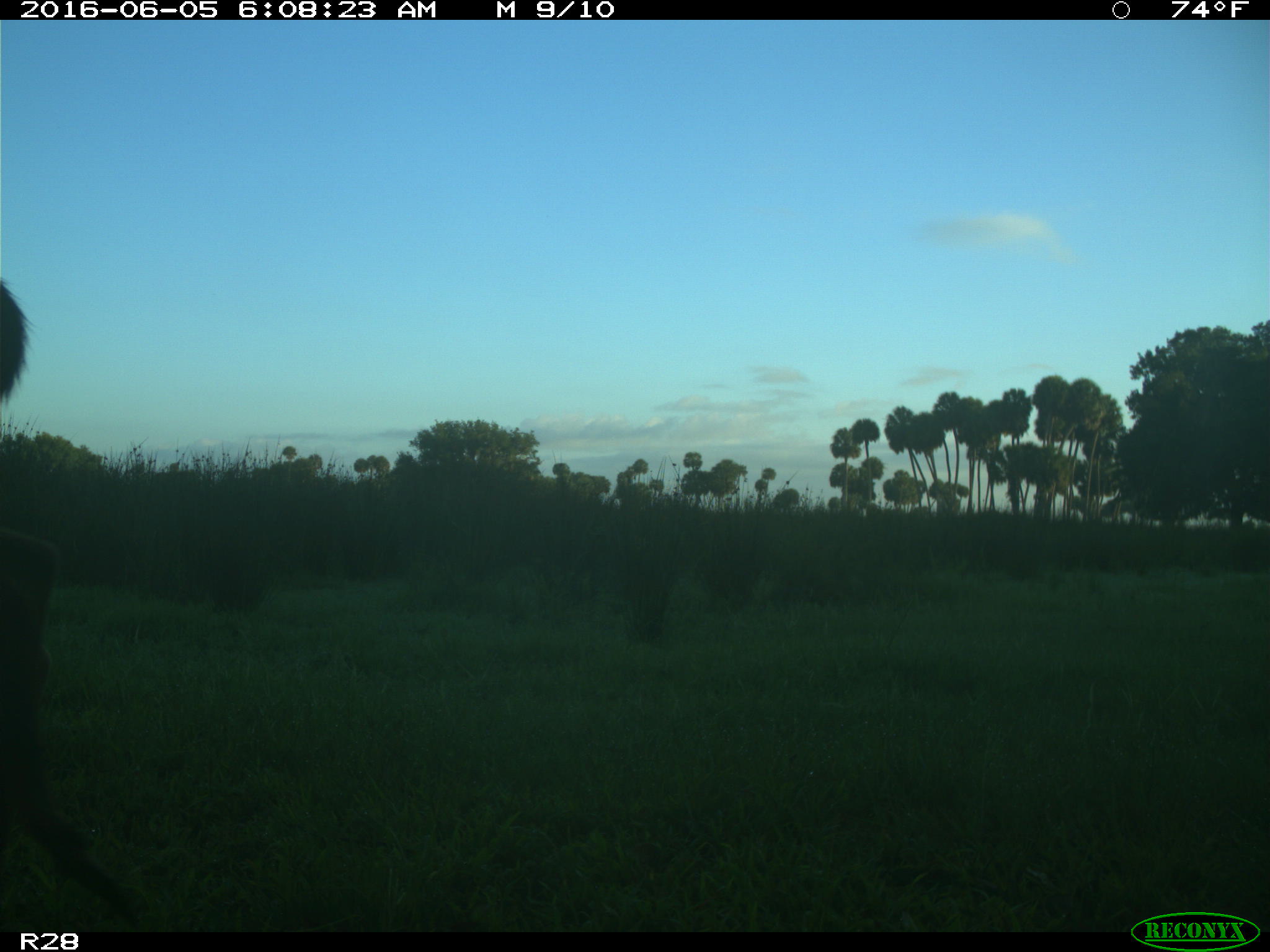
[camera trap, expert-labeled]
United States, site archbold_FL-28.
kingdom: Animalia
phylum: Chordata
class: Mammalia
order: Artiodactyla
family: Cervidae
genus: Odocoileus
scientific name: Odocoileus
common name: deer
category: unidentified deer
Unidentified deer (deer) (Odocoileus).